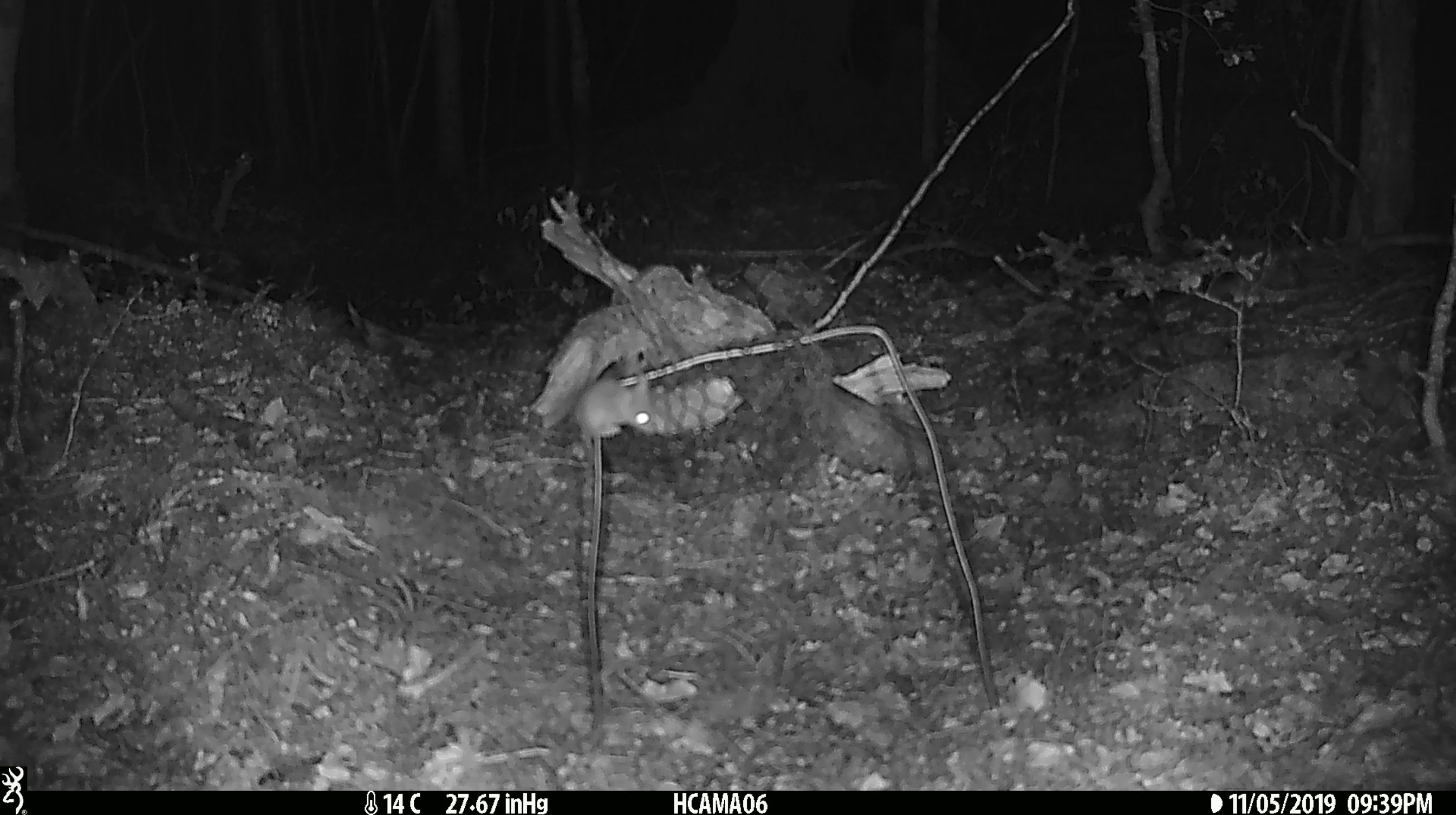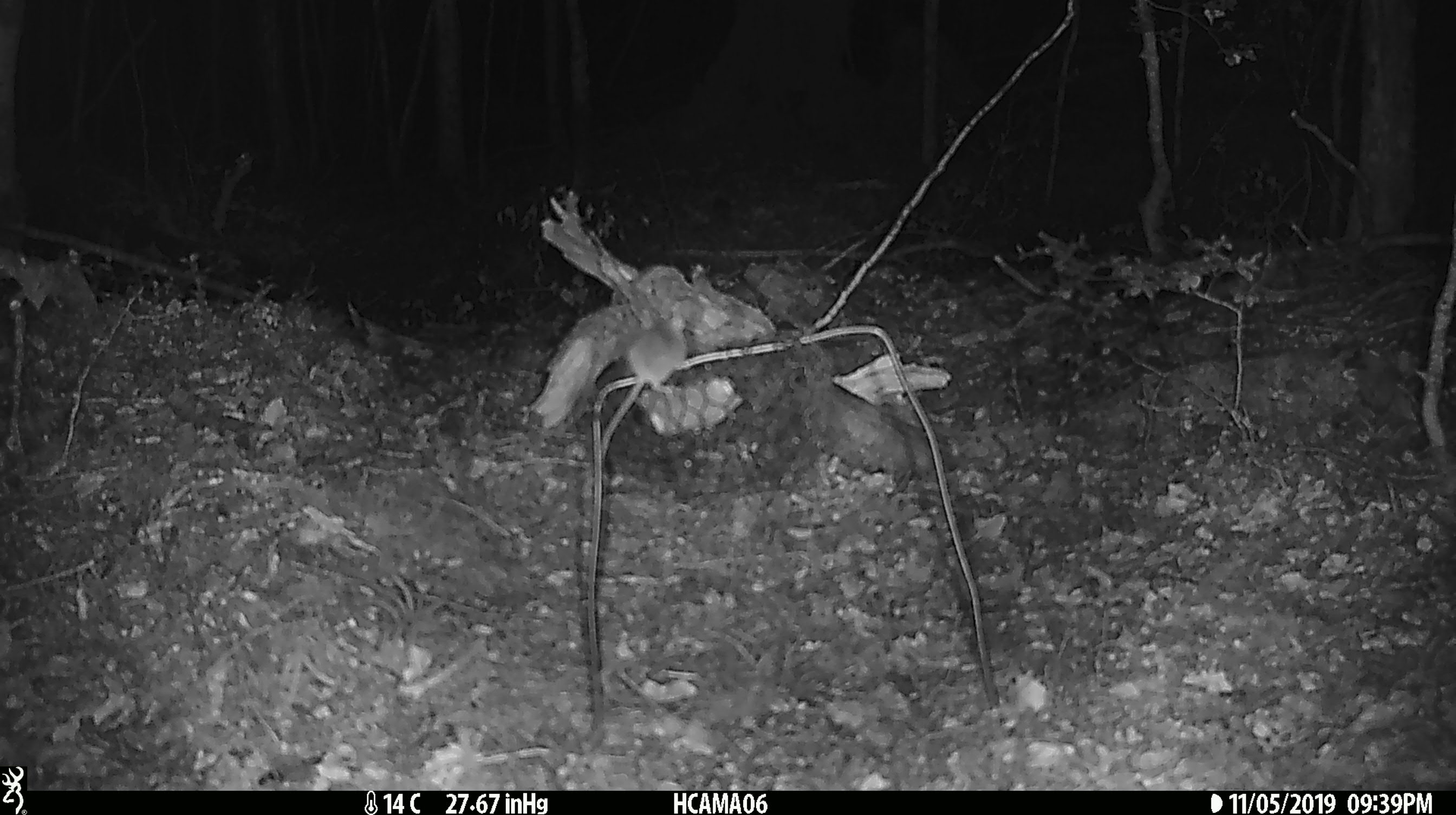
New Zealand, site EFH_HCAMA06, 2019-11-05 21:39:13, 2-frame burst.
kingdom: Animalia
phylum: Chordata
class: Mammalia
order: Rodentia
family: Muridae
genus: Mus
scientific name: Mus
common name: mouse